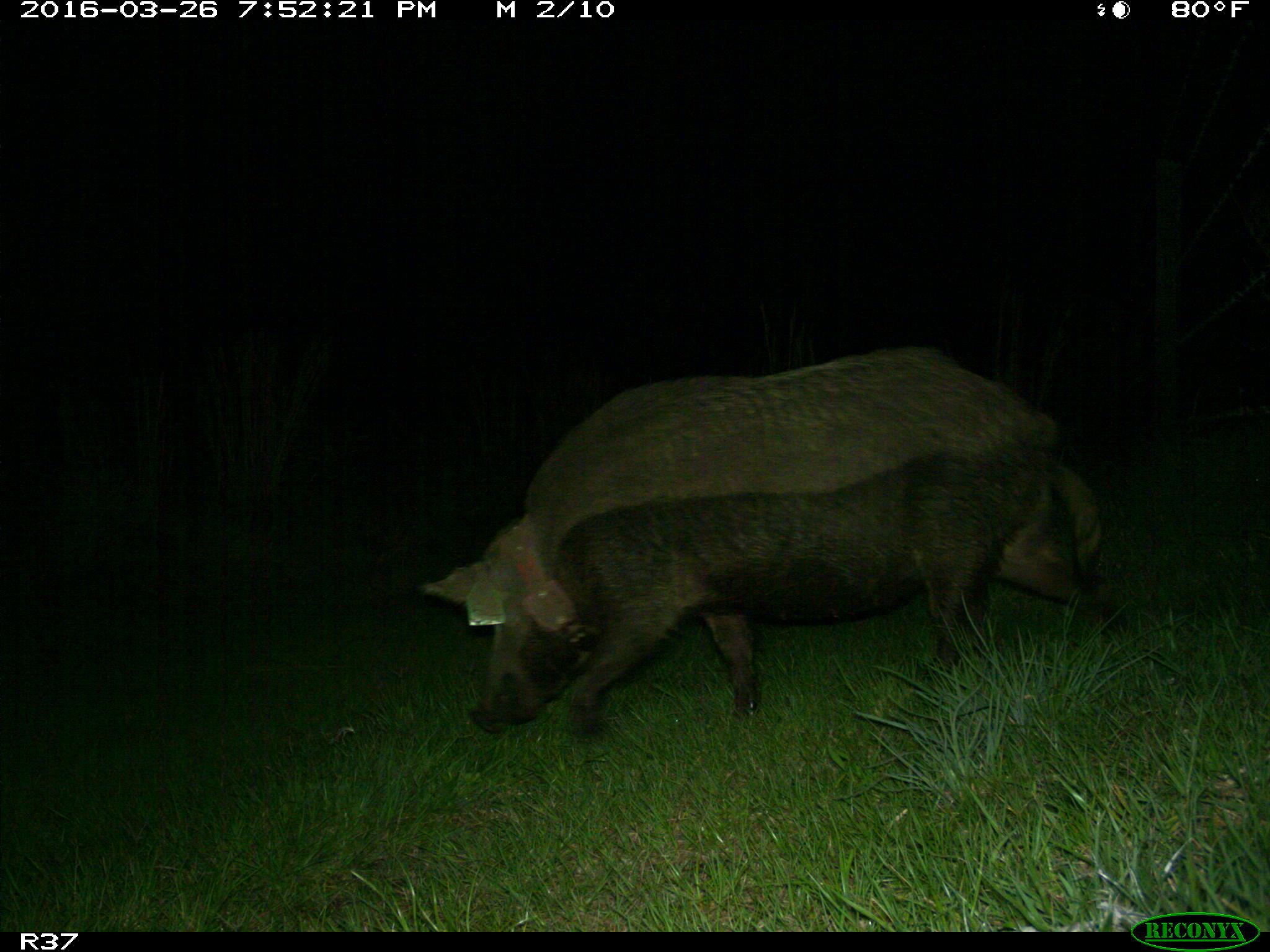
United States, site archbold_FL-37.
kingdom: Animalia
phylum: Chordata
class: Mammalia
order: Artiodactyla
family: Suidae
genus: Sus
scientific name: Sus scrofa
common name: wild boar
Sus scrofa (wild boar).